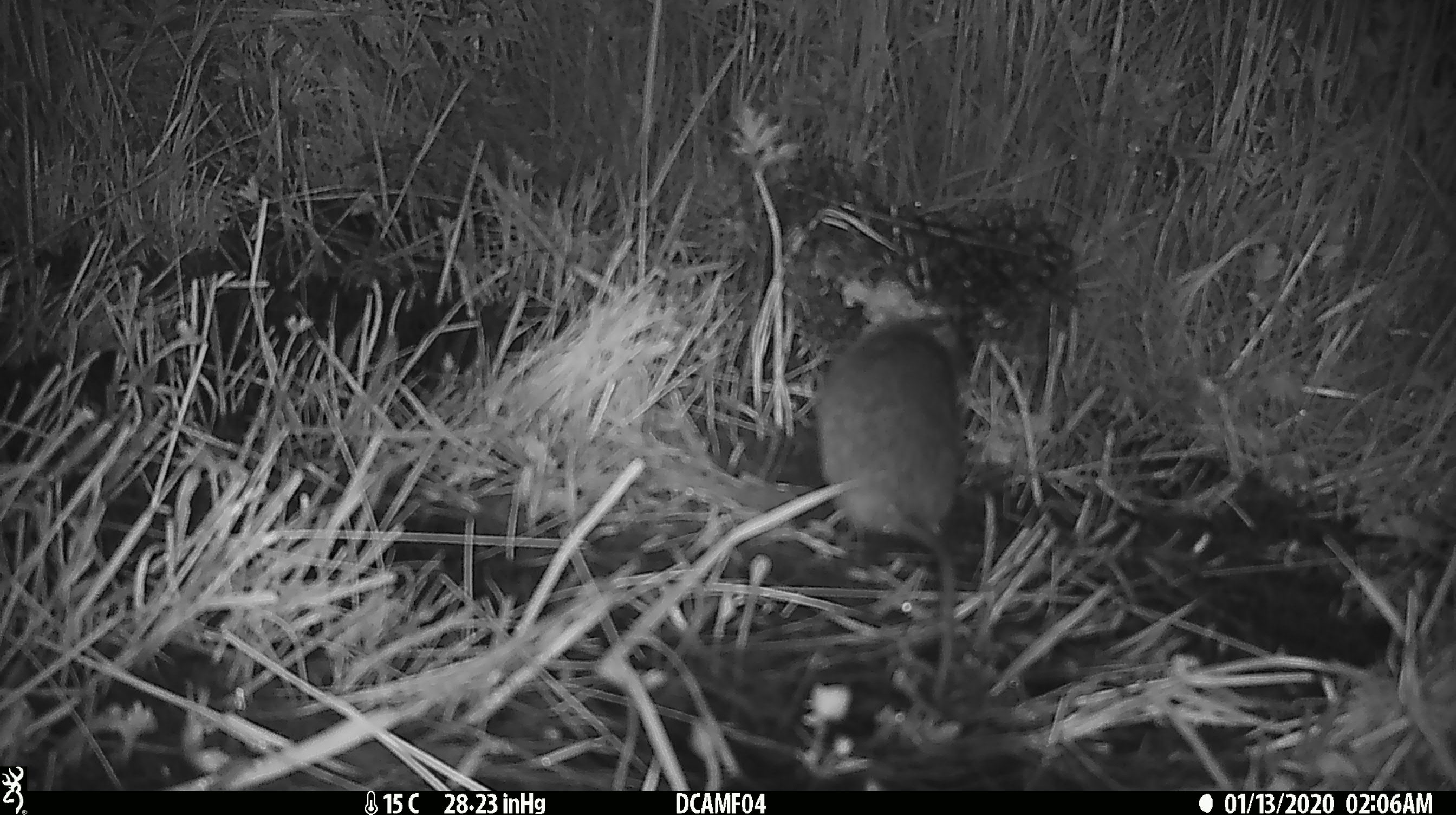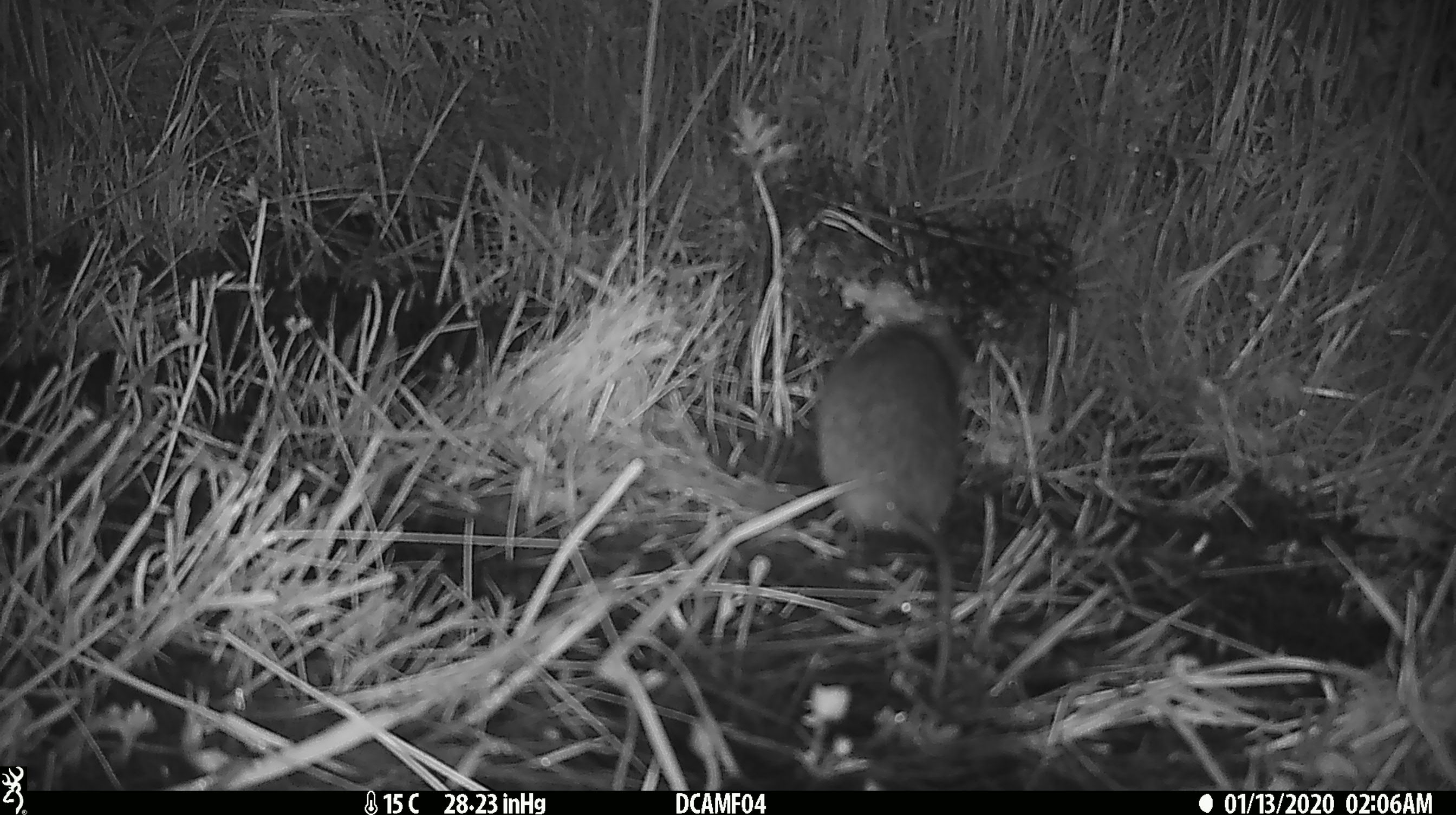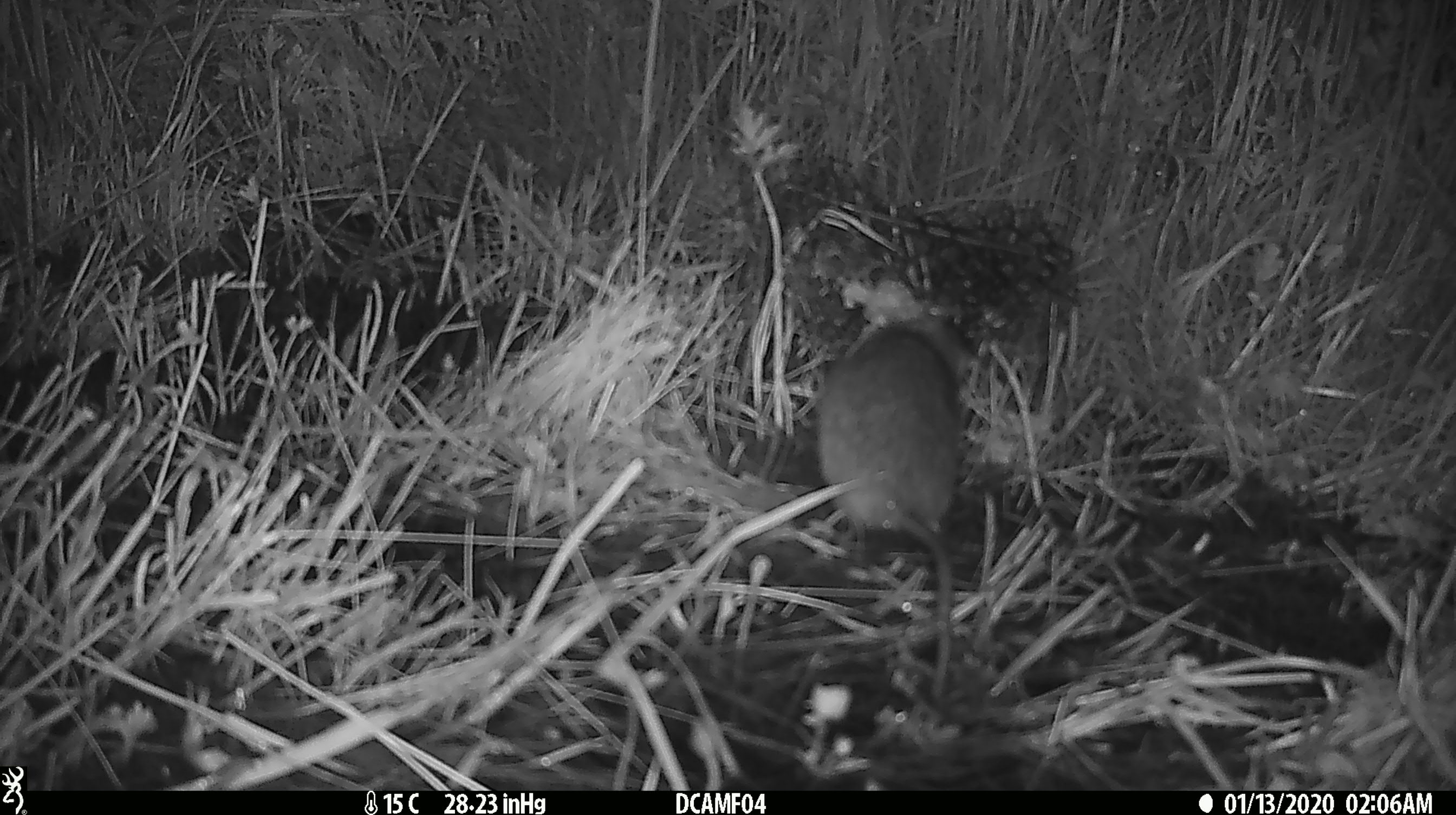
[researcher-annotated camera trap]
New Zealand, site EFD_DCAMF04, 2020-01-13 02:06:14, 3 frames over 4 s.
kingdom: Animalia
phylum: Chordata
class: Mammalia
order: Rodentia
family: Muridae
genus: Rattus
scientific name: Rattus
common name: rat